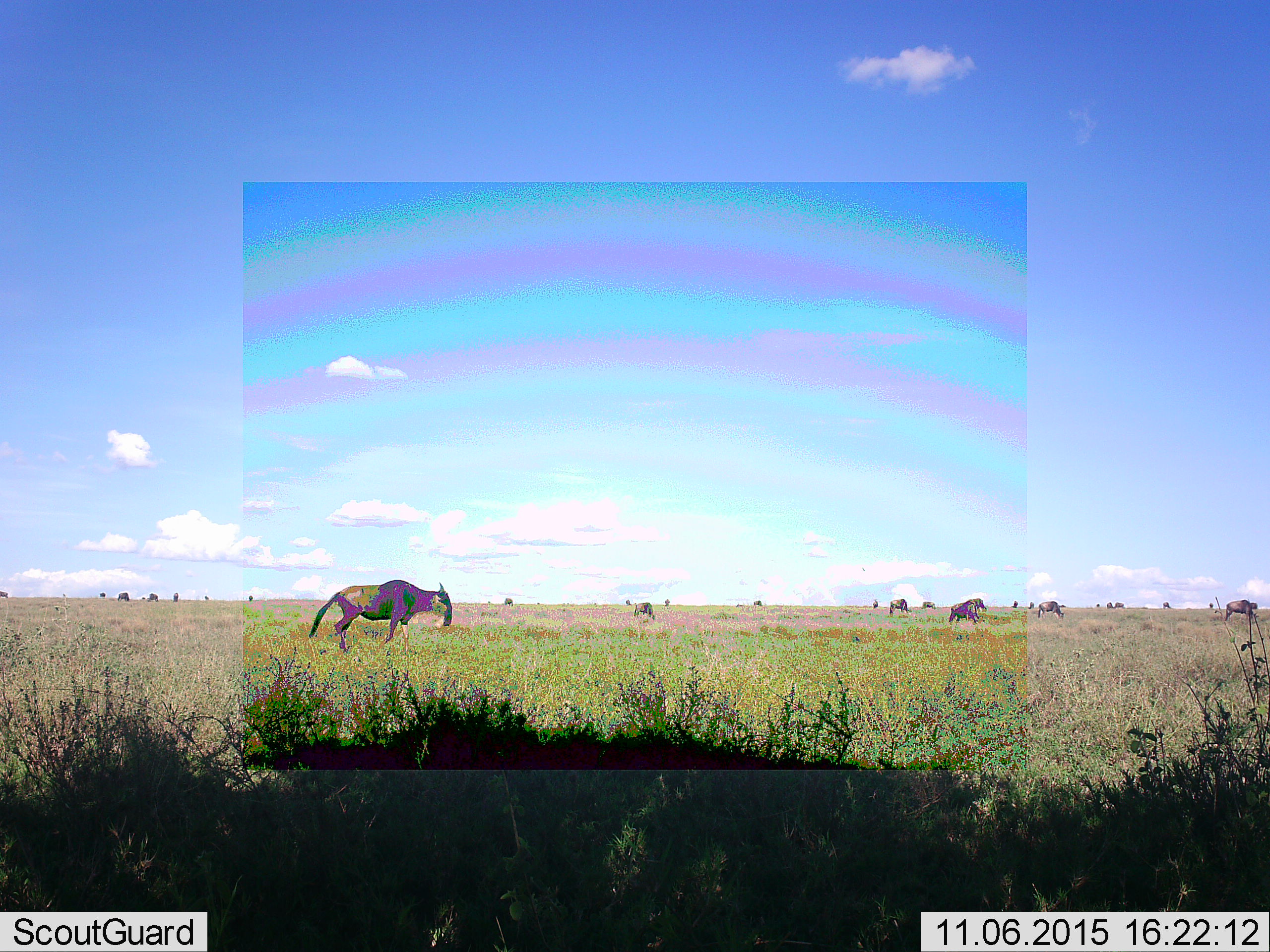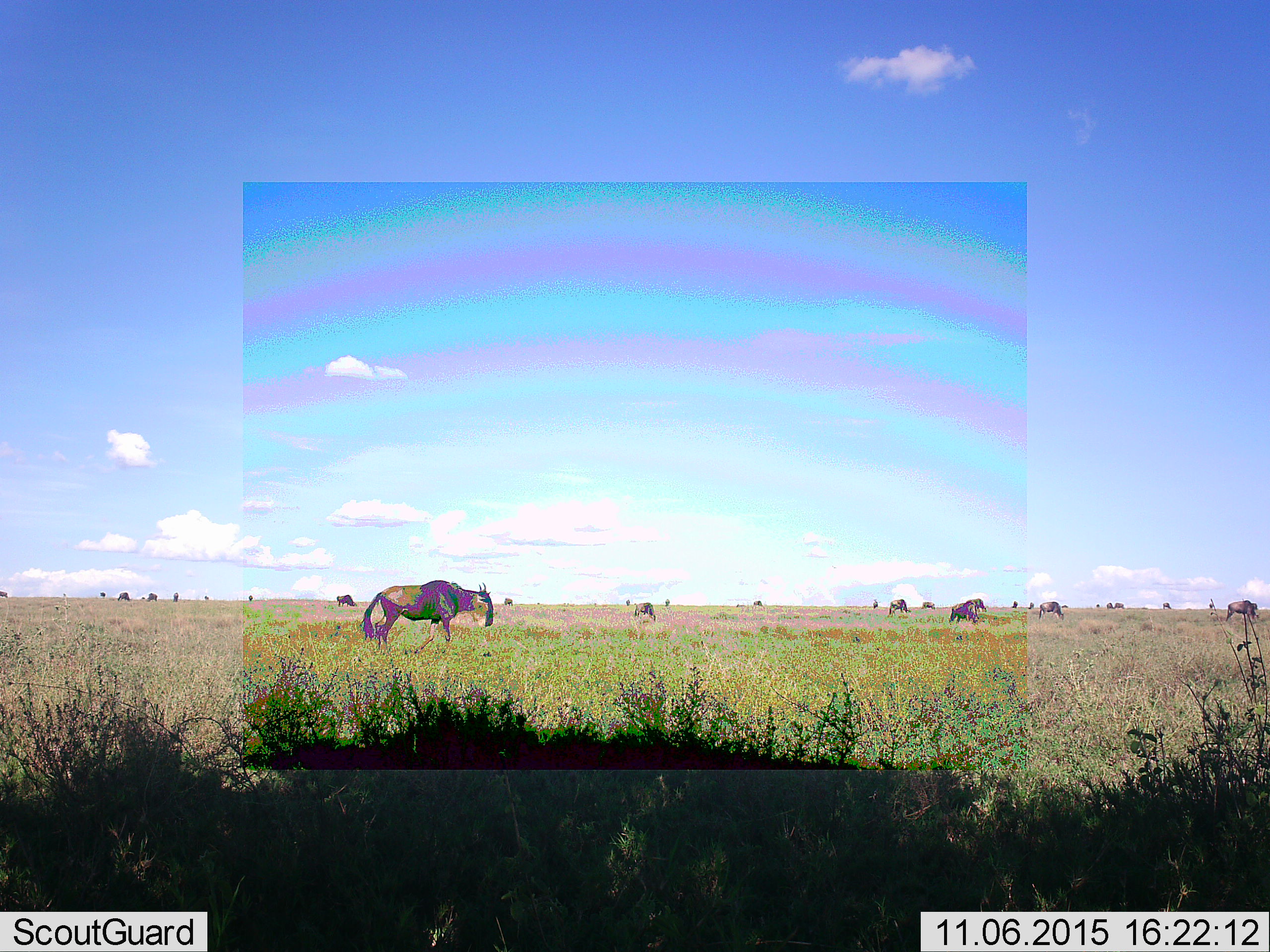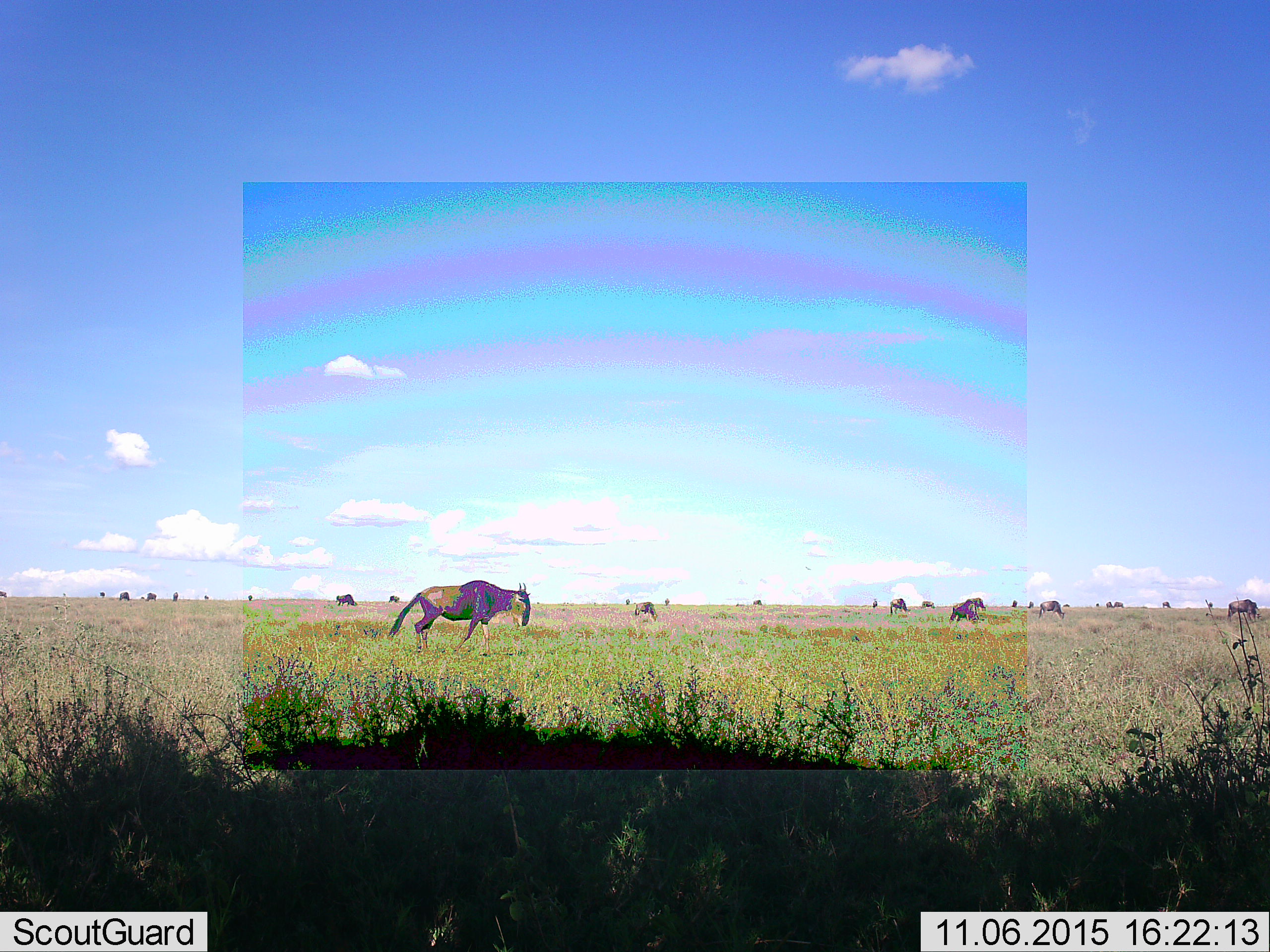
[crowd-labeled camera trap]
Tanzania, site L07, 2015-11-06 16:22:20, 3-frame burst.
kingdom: Animalia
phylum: Chordata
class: Mammalia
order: Artiodactyla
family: Bovidae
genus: Connochaetes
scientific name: Connochaetes taurinus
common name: blue wildebeest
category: wildebeest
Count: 11-50.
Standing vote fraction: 60%.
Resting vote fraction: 0%.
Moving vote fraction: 100%.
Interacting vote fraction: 0%.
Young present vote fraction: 10%.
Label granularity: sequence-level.